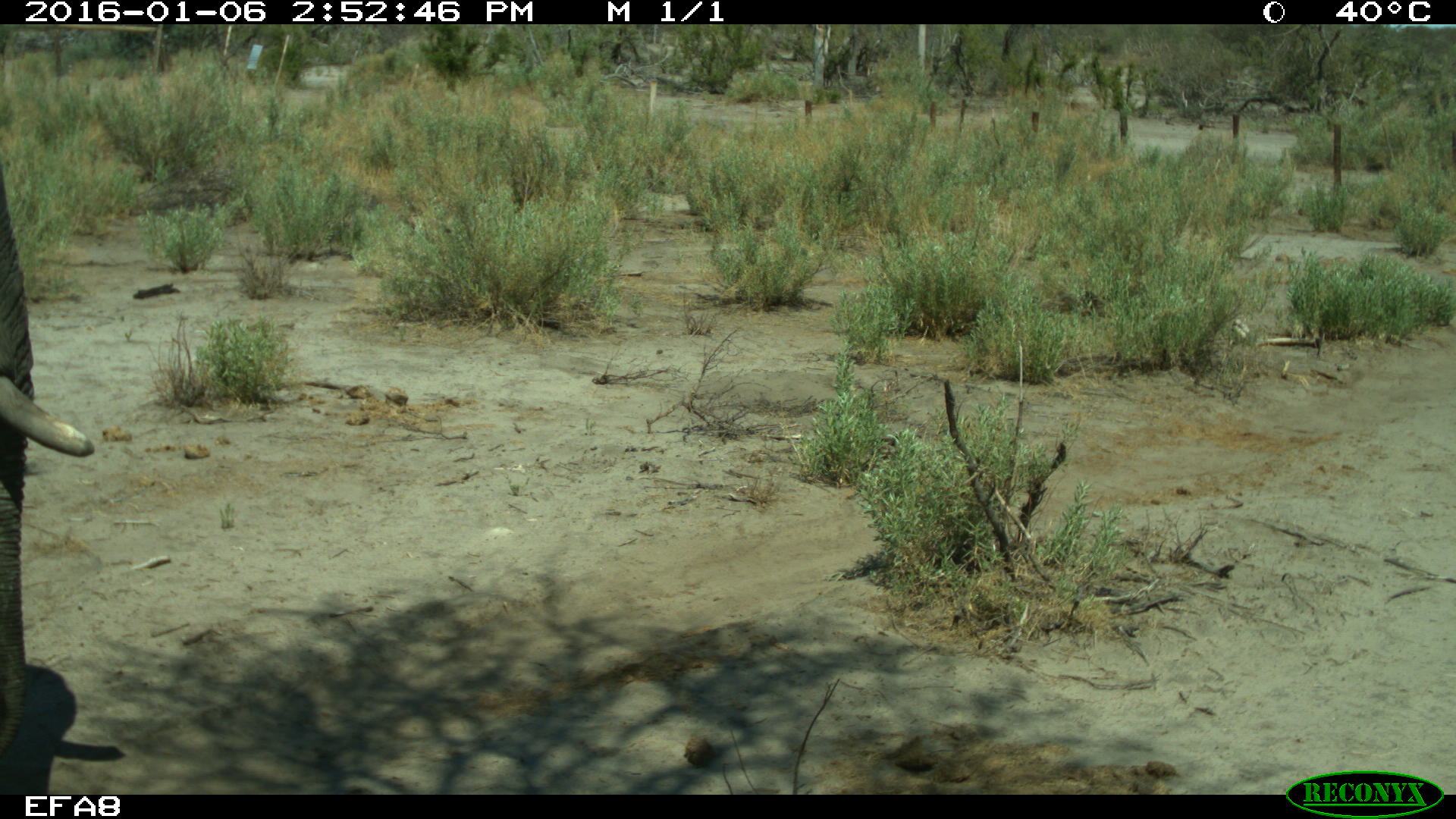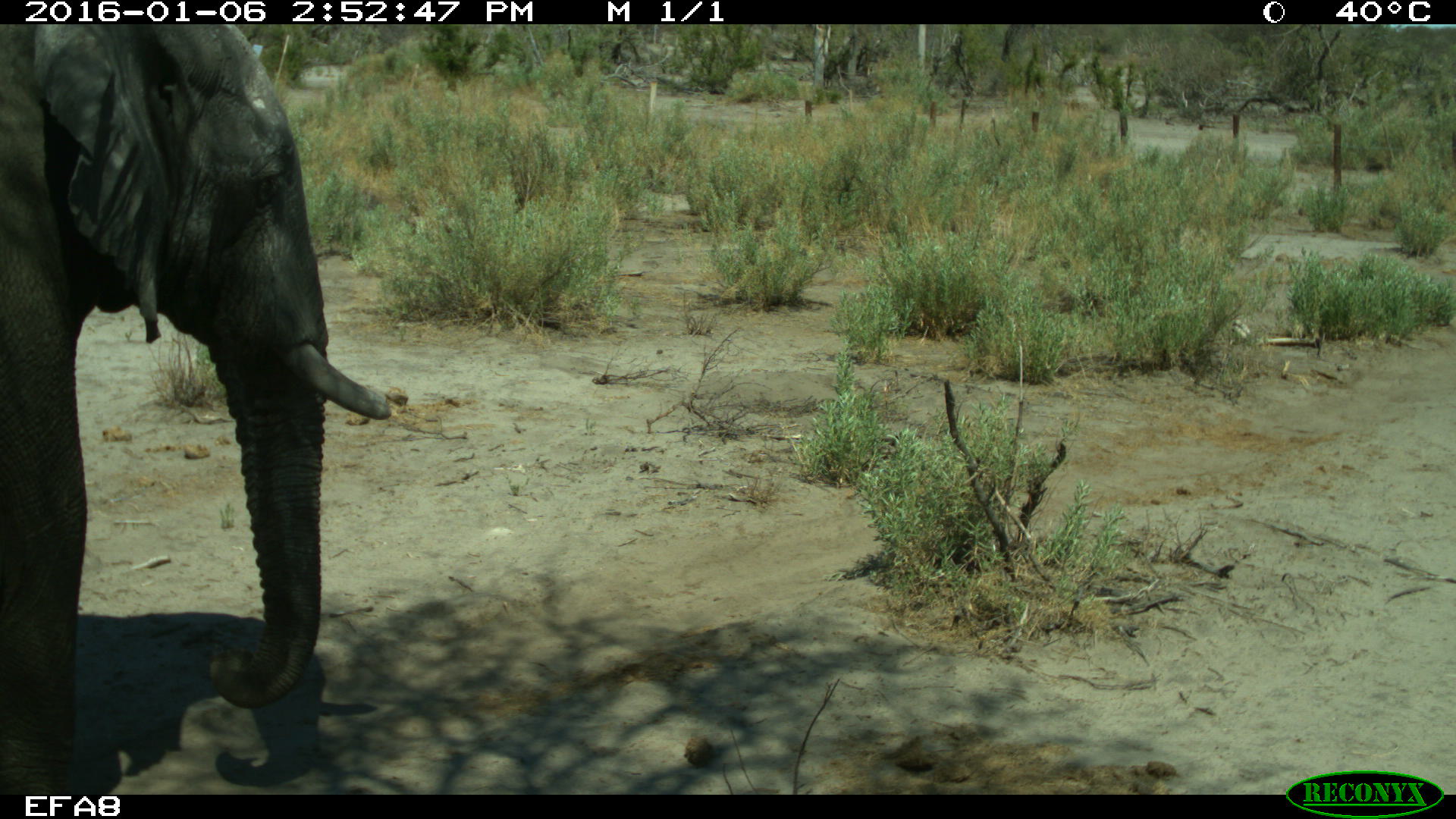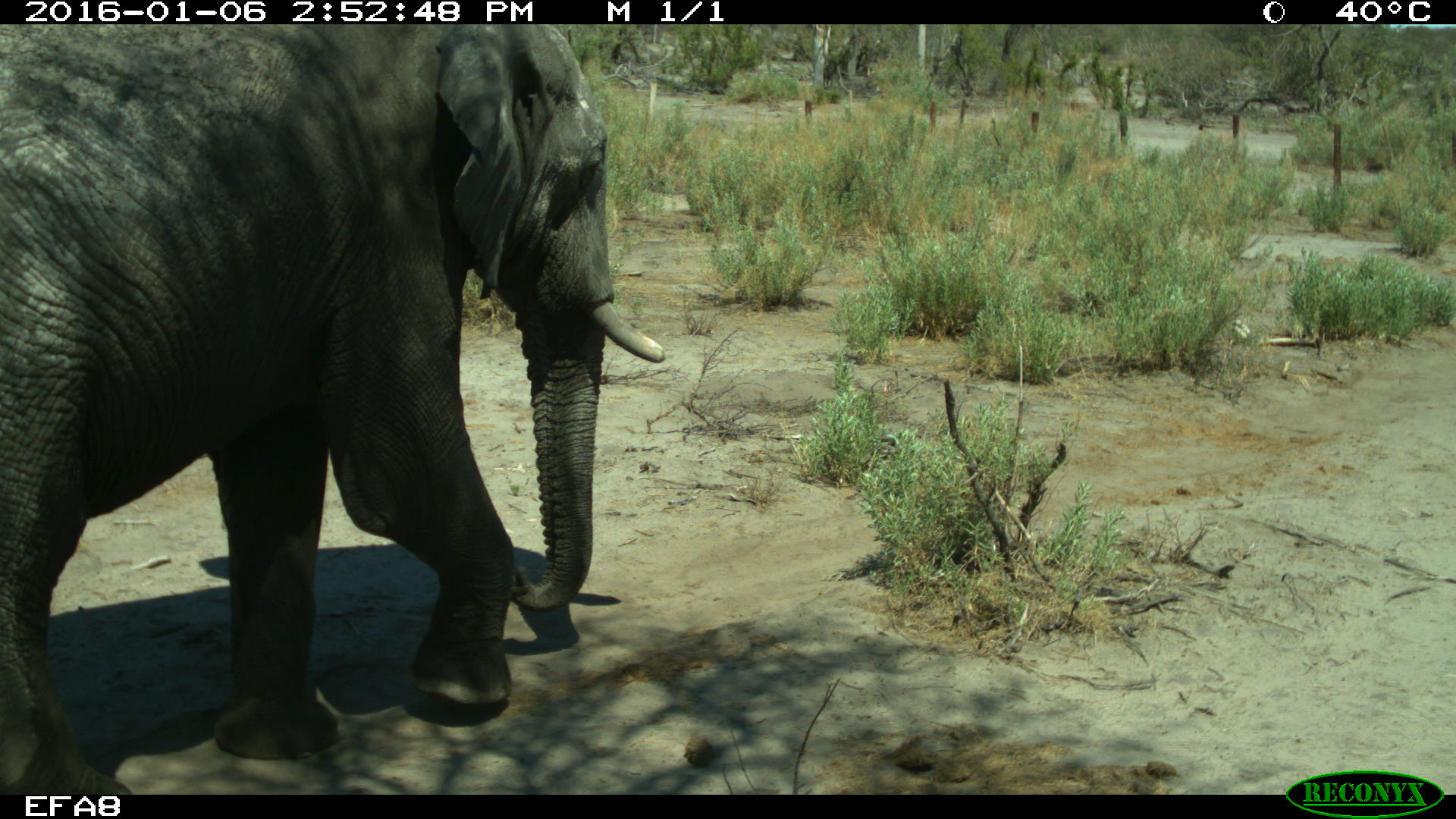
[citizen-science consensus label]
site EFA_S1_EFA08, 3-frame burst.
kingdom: Animalia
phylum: Chordata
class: Mammalia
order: Proboscidea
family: Elephantidae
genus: Loxodonta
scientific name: Loxodonta africana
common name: african bush elephant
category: elephant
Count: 1.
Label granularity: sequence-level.